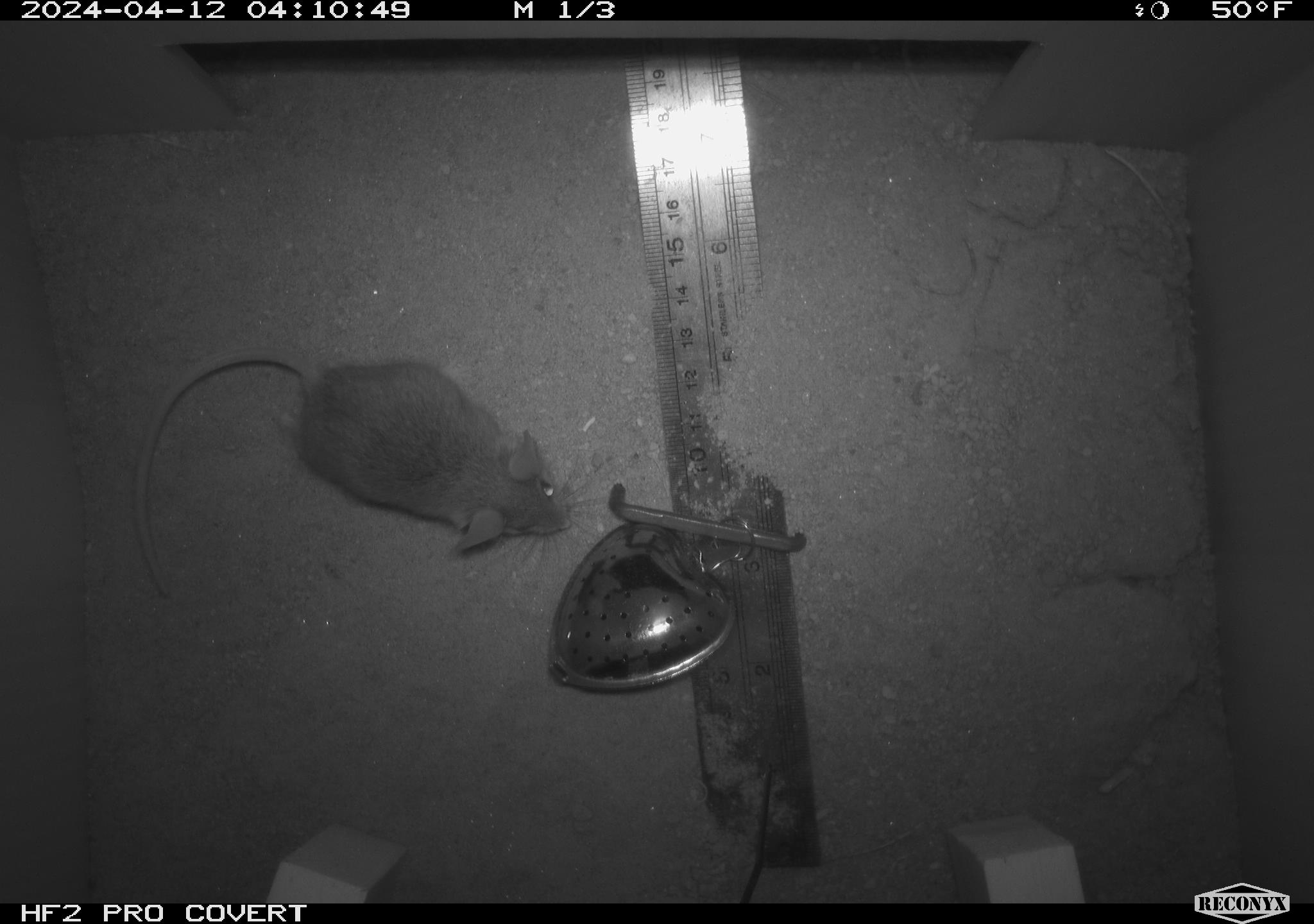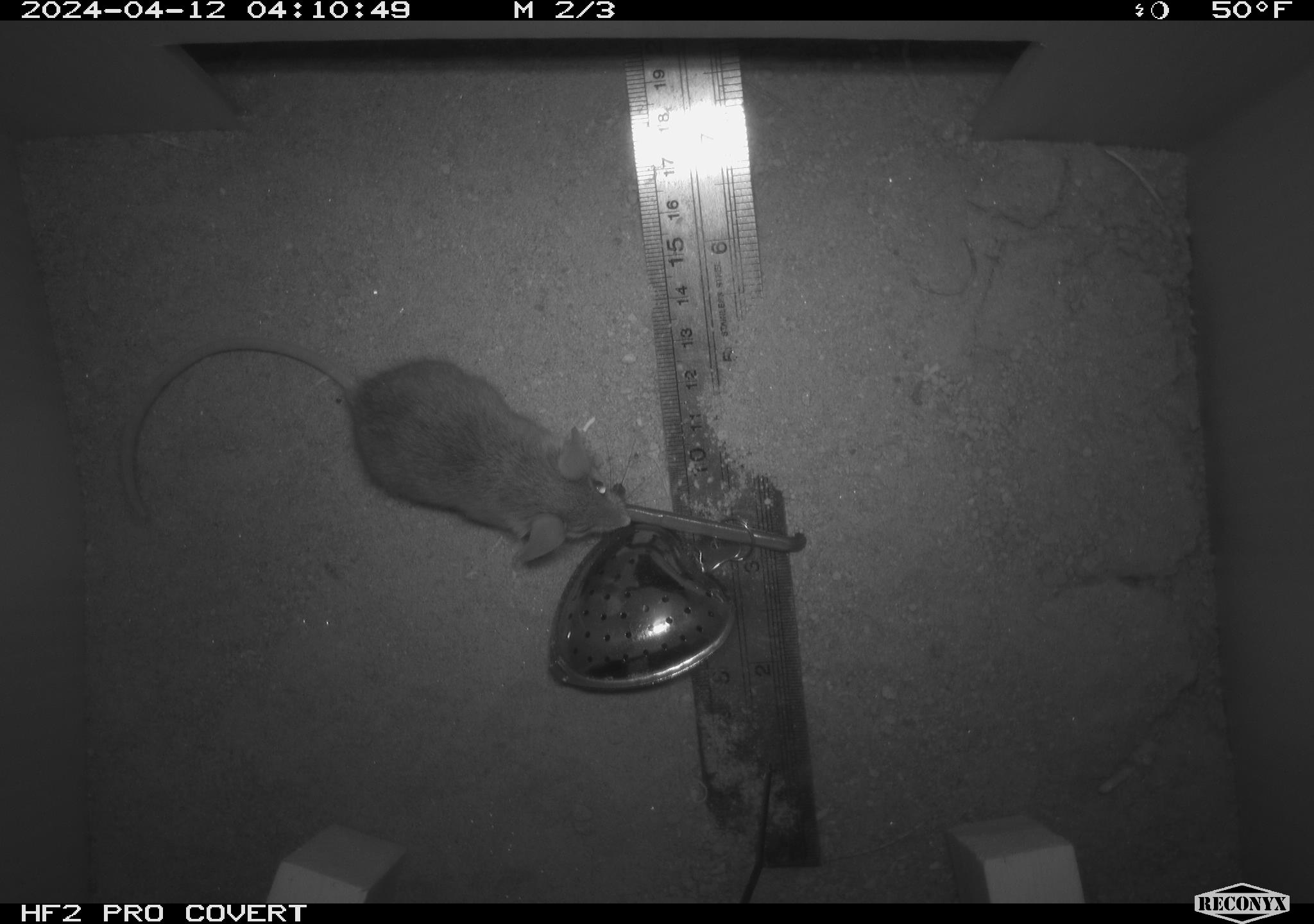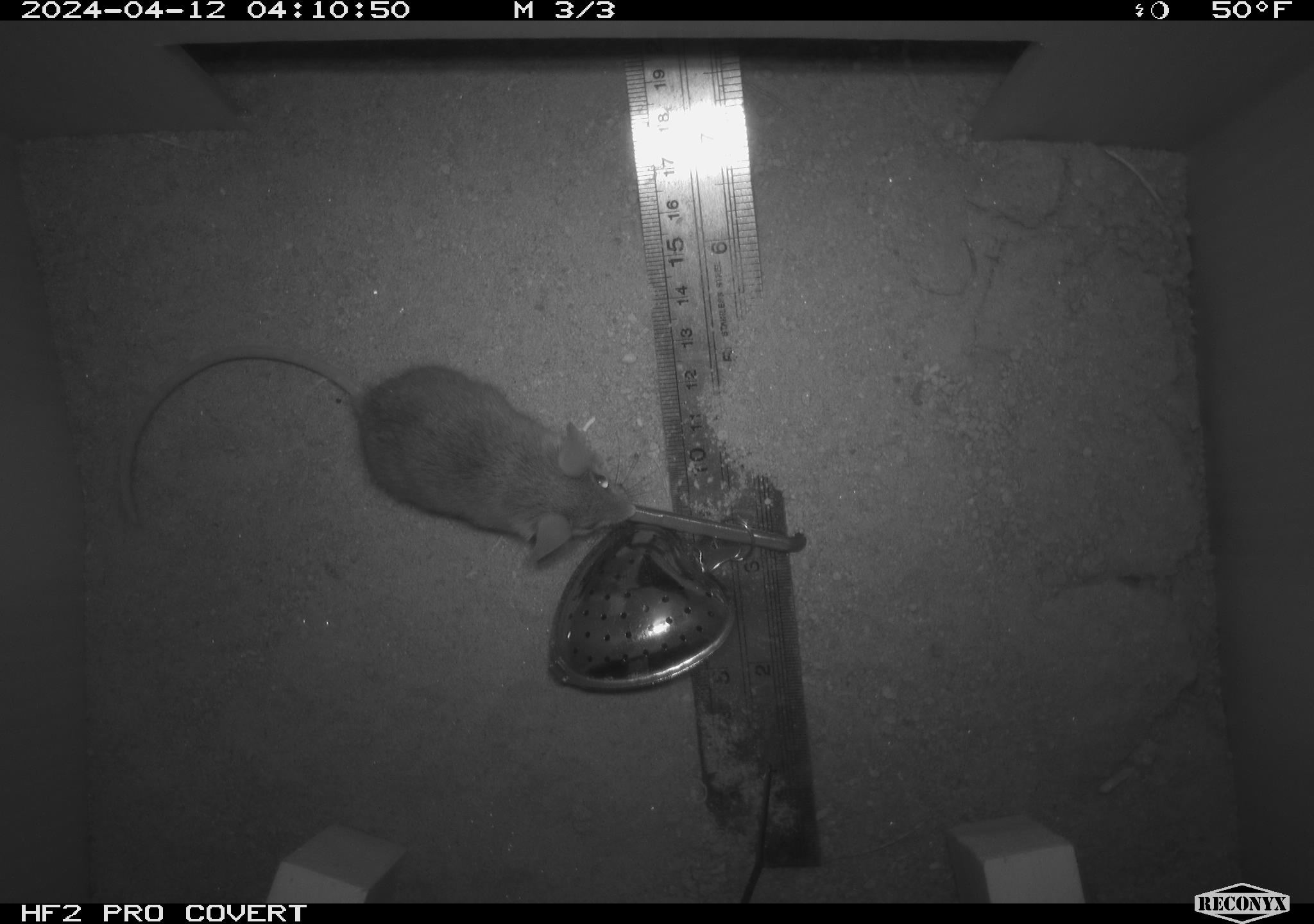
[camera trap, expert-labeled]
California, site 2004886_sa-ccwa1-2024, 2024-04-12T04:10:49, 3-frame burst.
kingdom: Animalia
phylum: Chordata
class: Mammalia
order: Rodentia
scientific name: Rodentia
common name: mouse species